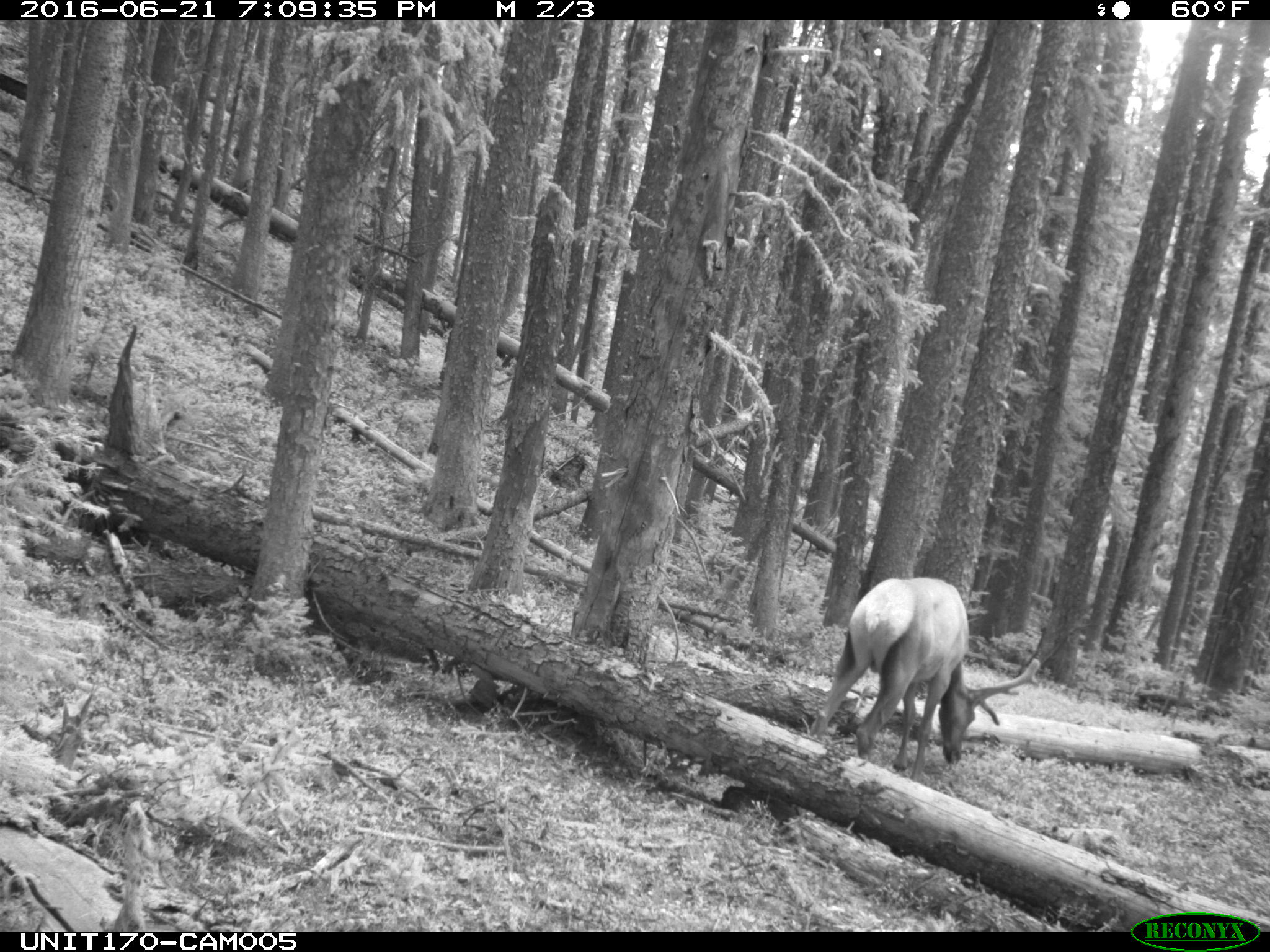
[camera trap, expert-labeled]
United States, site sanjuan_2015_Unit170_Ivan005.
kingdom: Animalia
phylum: Chordata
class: Mammalia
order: Artiodactyla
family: Cervidae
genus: Cervus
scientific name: Cervus elaphus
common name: red deer